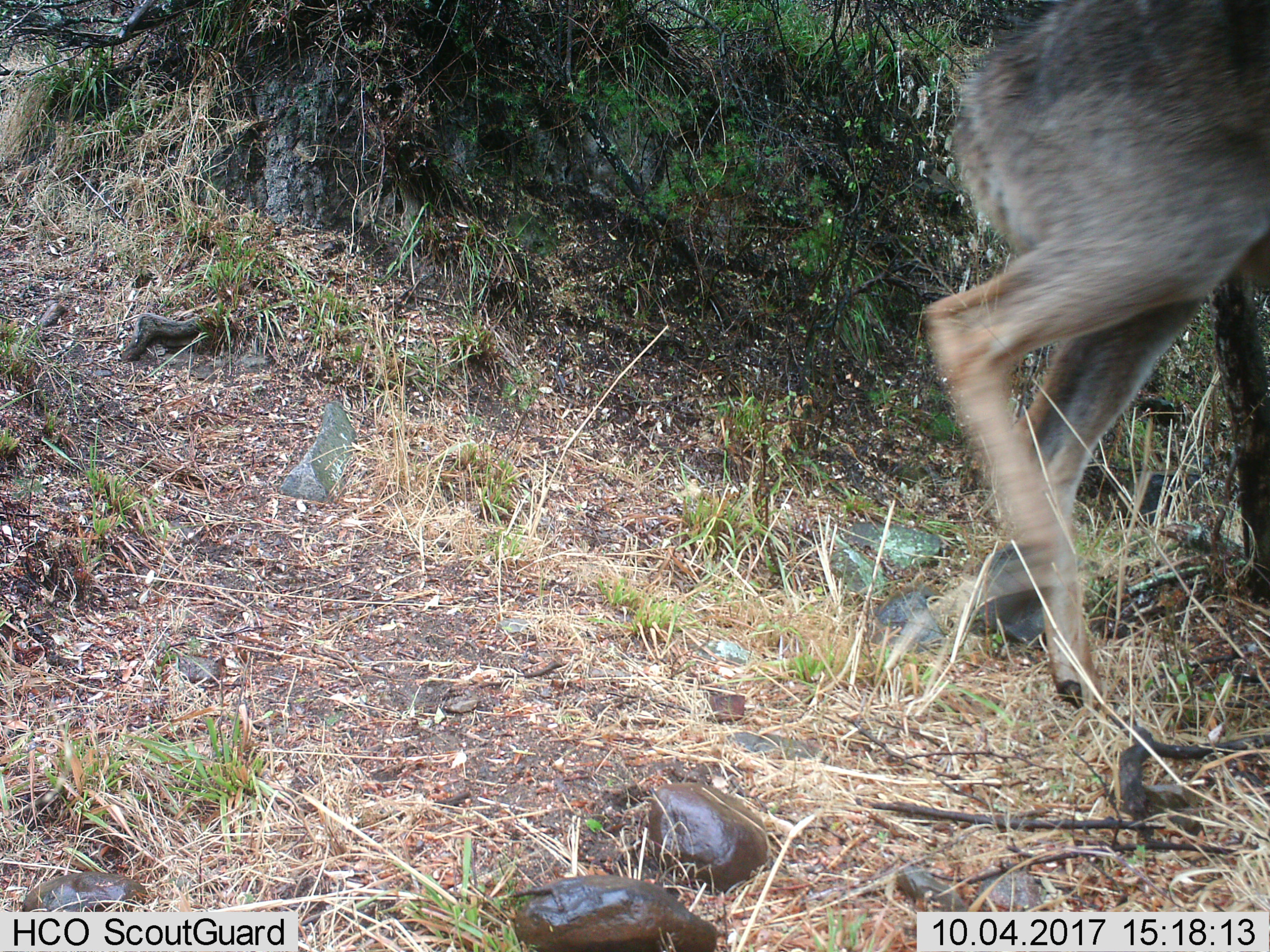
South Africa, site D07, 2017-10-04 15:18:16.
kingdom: Animalia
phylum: Chordata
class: Mammalia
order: Artiodactyla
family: Bovidae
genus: Tragelaphus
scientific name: Tragelaphus strepsiceros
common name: greater kudu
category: kudu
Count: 1.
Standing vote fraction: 0%.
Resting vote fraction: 0%.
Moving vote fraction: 100%.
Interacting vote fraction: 0%.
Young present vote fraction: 0%.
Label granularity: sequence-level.